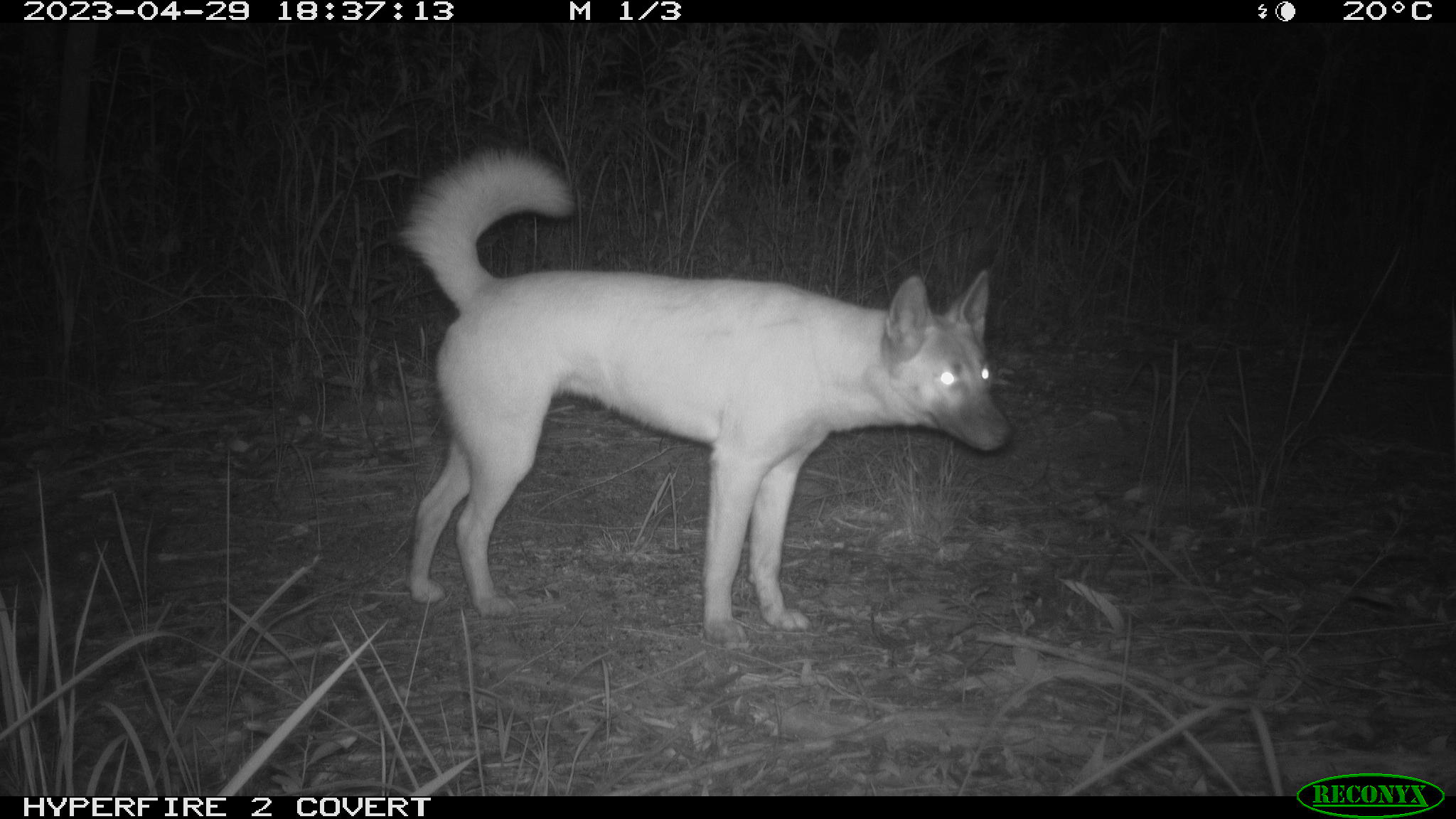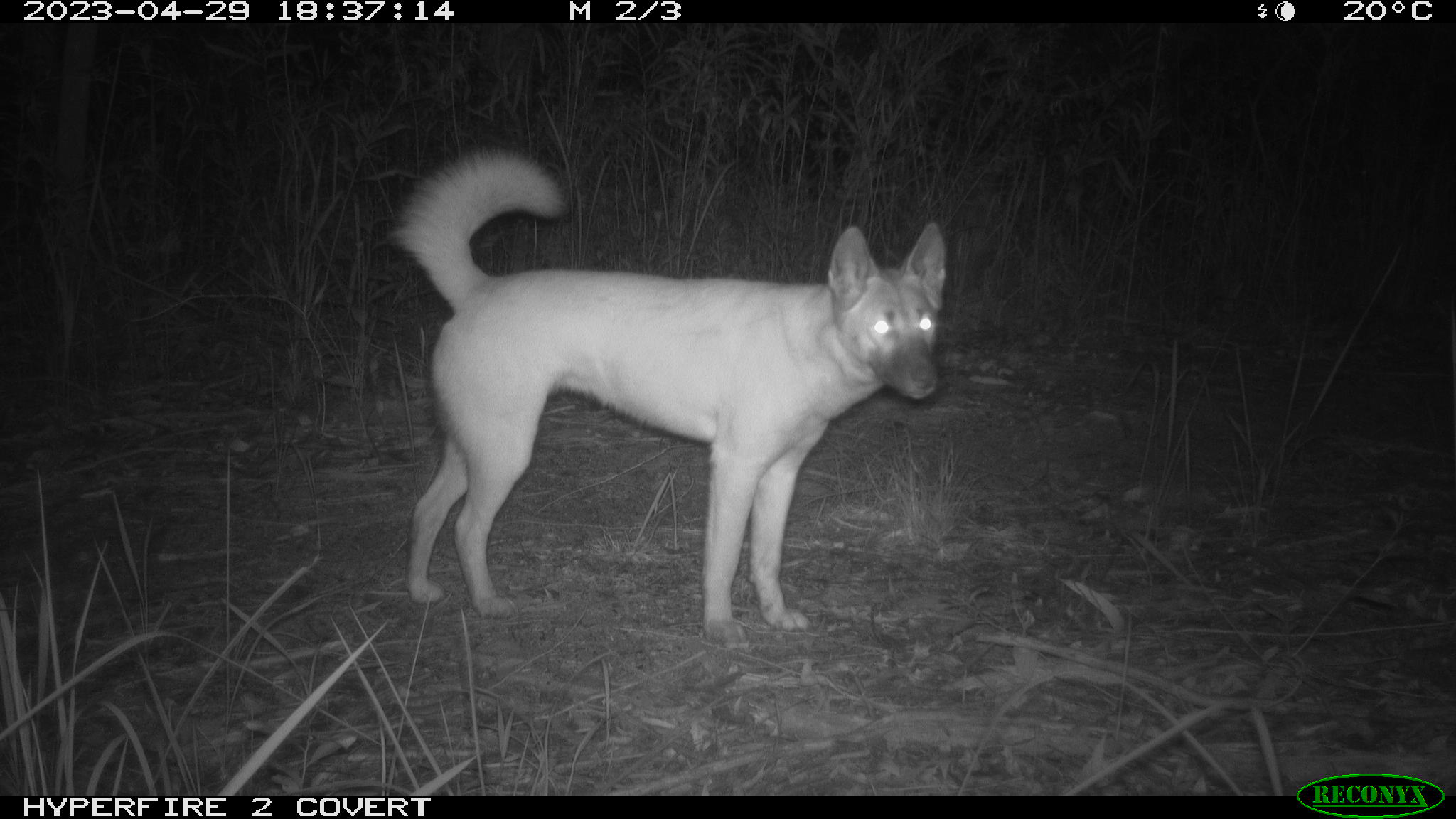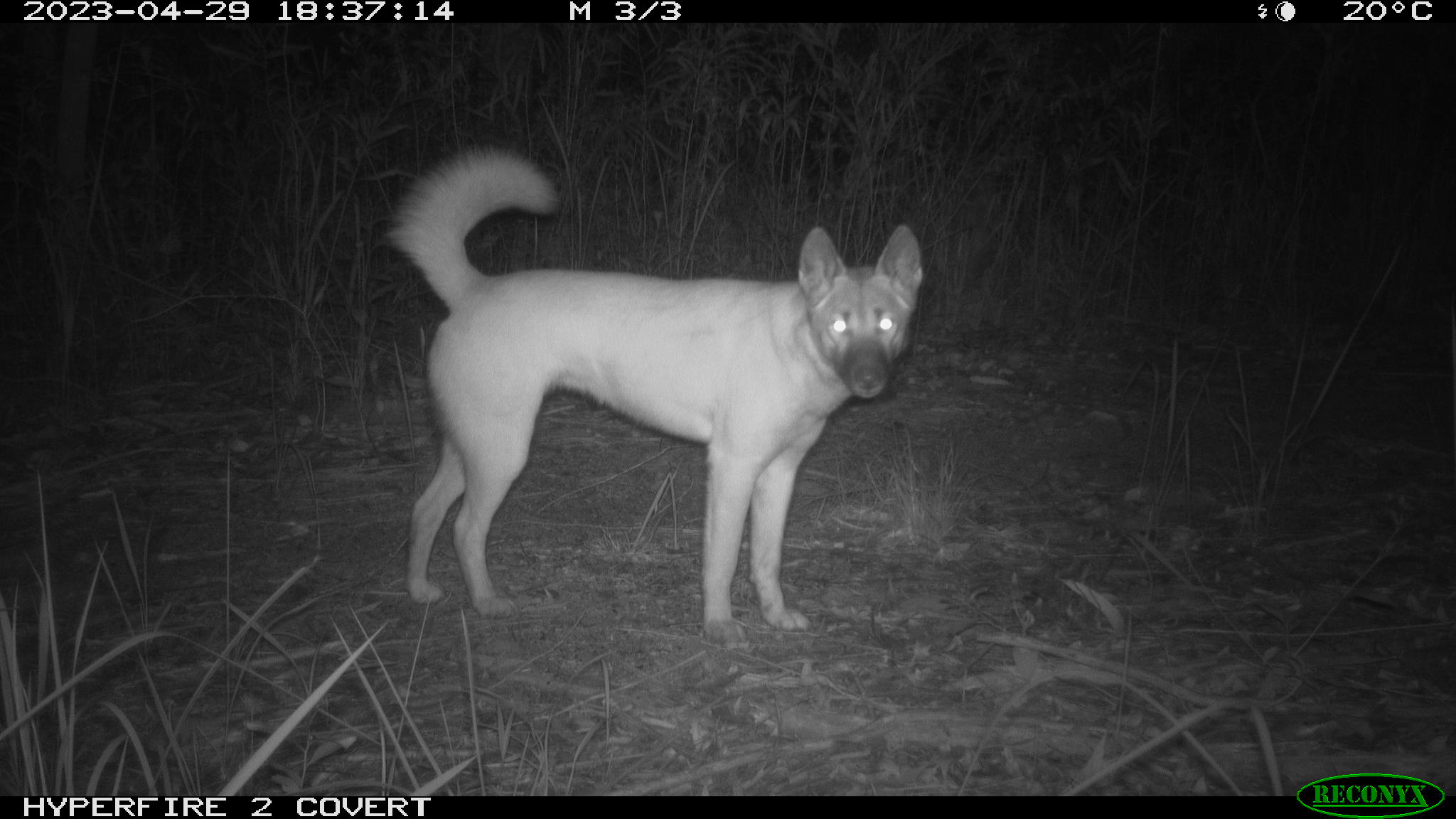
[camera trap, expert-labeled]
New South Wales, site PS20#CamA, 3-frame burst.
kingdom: Animalia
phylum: Chordata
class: Mammalia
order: Carnivora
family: Canidae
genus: Canis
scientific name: Canis familiaris dingo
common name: dingo